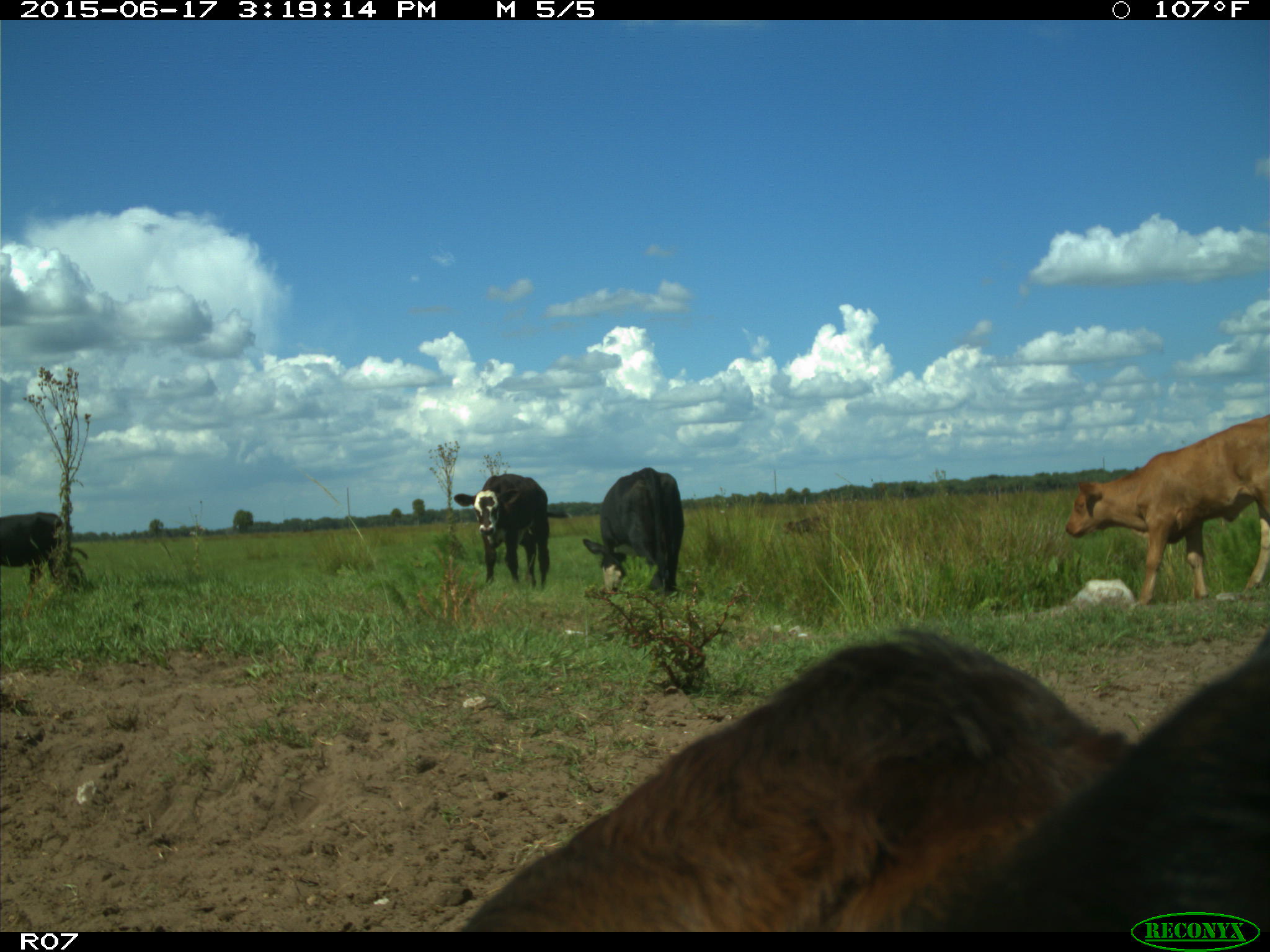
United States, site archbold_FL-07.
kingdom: Animalia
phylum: Chordata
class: Mammalia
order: Artiodactyla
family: Bovidae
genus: Bos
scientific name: Bos taurus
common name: domestic cow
Bos taurus (domestic cow).